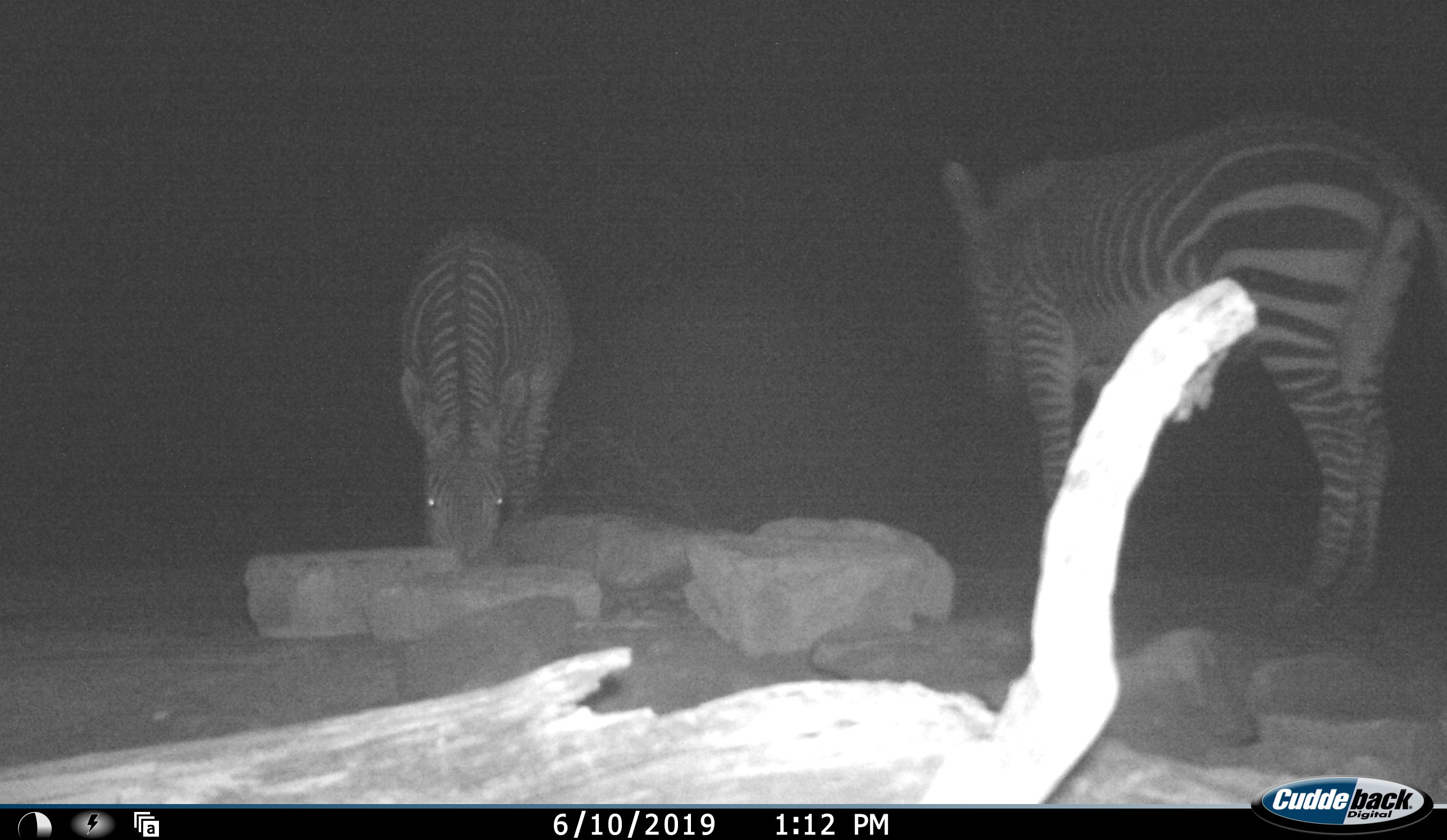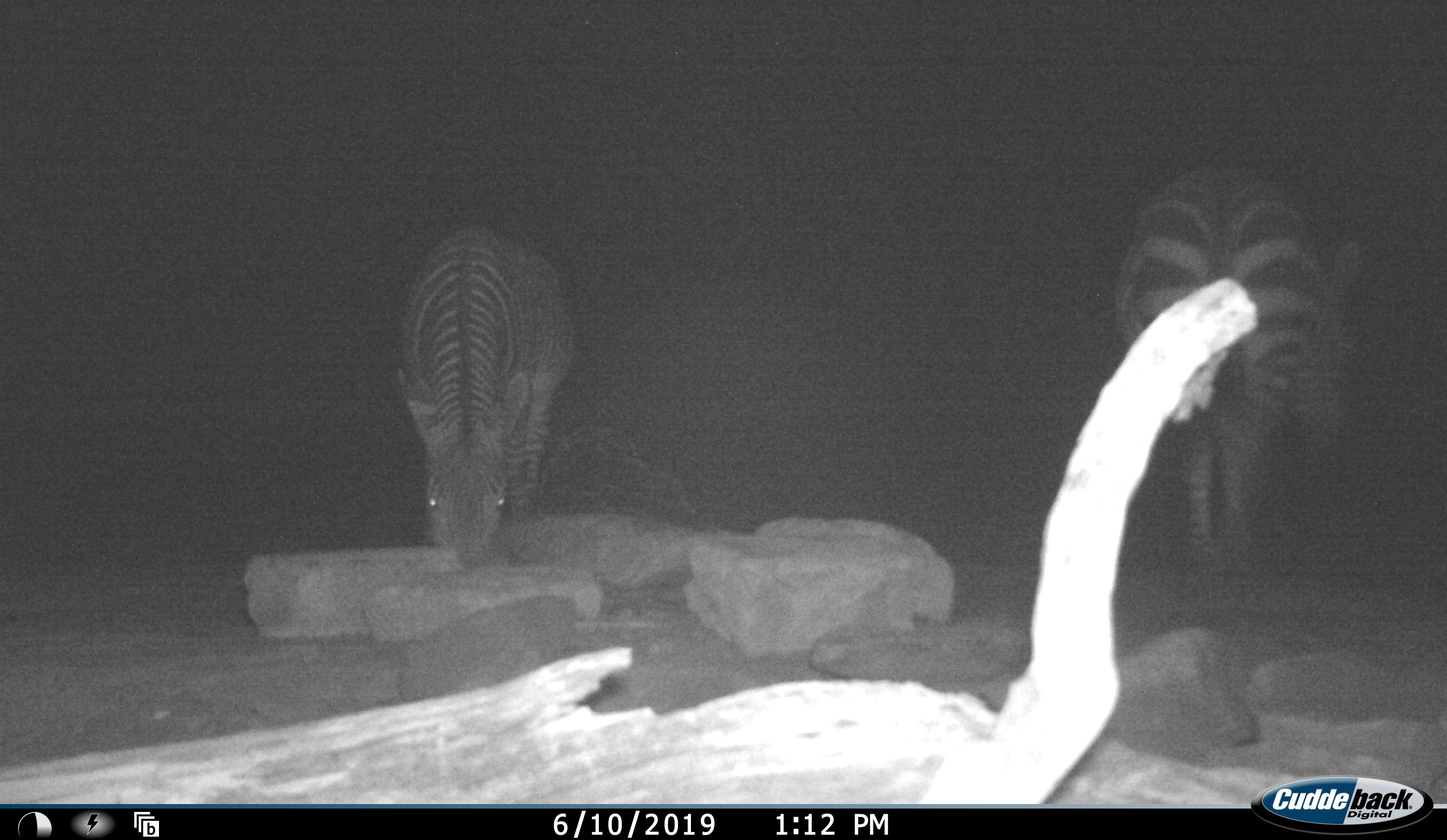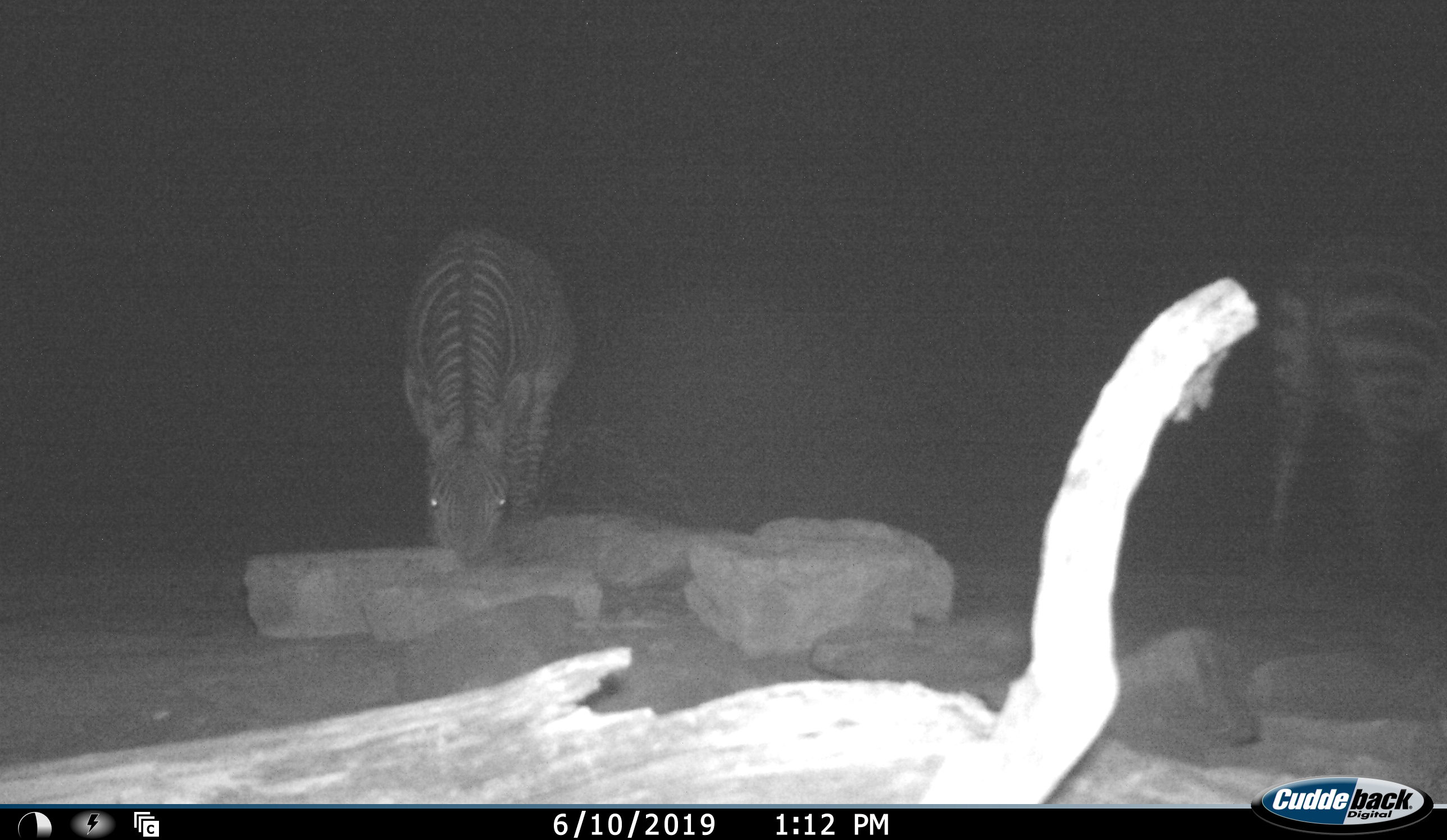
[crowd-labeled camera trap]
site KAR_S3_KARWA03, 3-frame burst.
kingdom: Animalia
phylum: Chordata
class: Mammalia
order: Perissodactyla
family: Equidae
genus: Equus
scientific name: Equus zebra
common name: mountain zebra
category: zebramountain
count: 2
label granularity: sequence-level